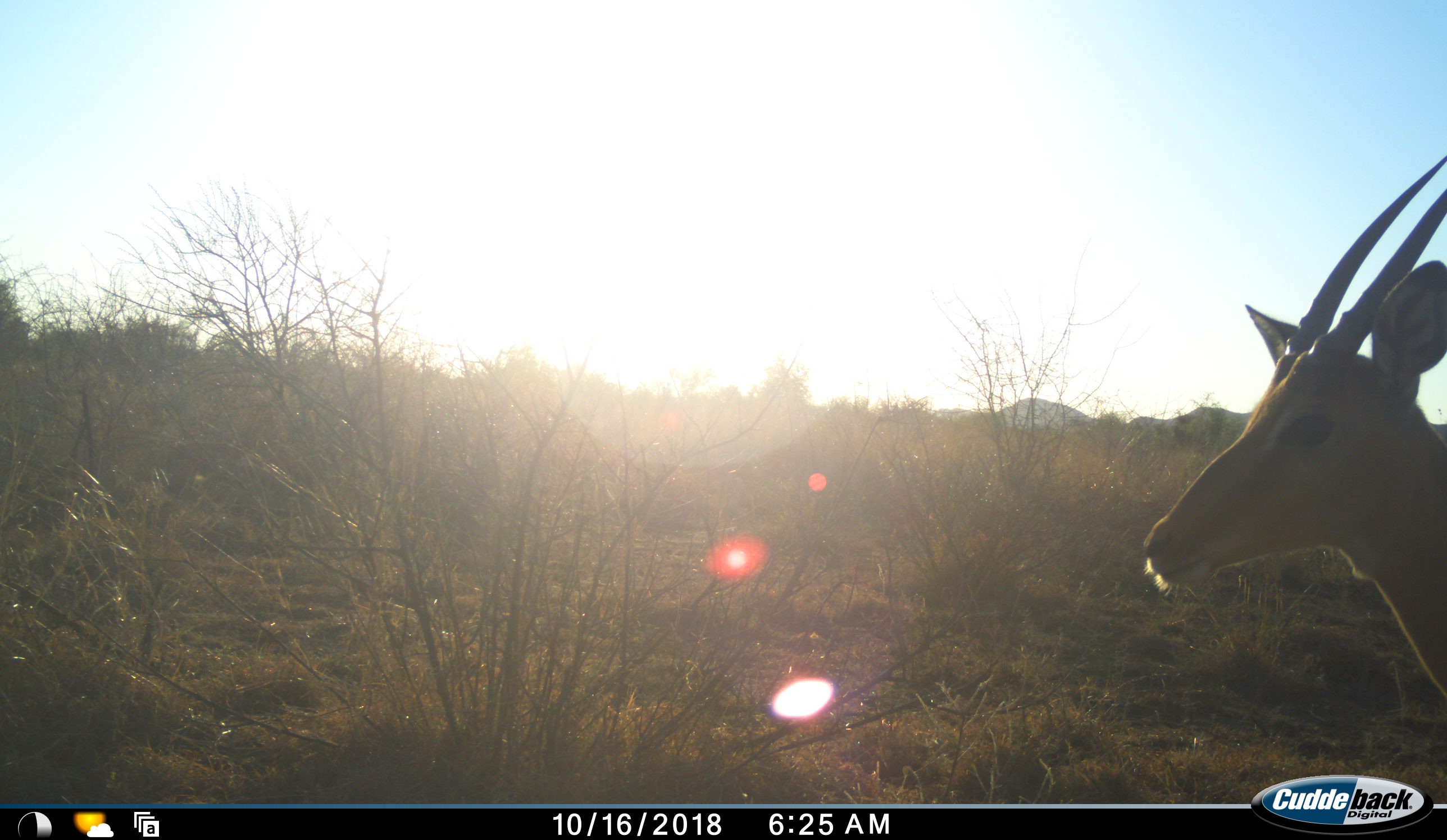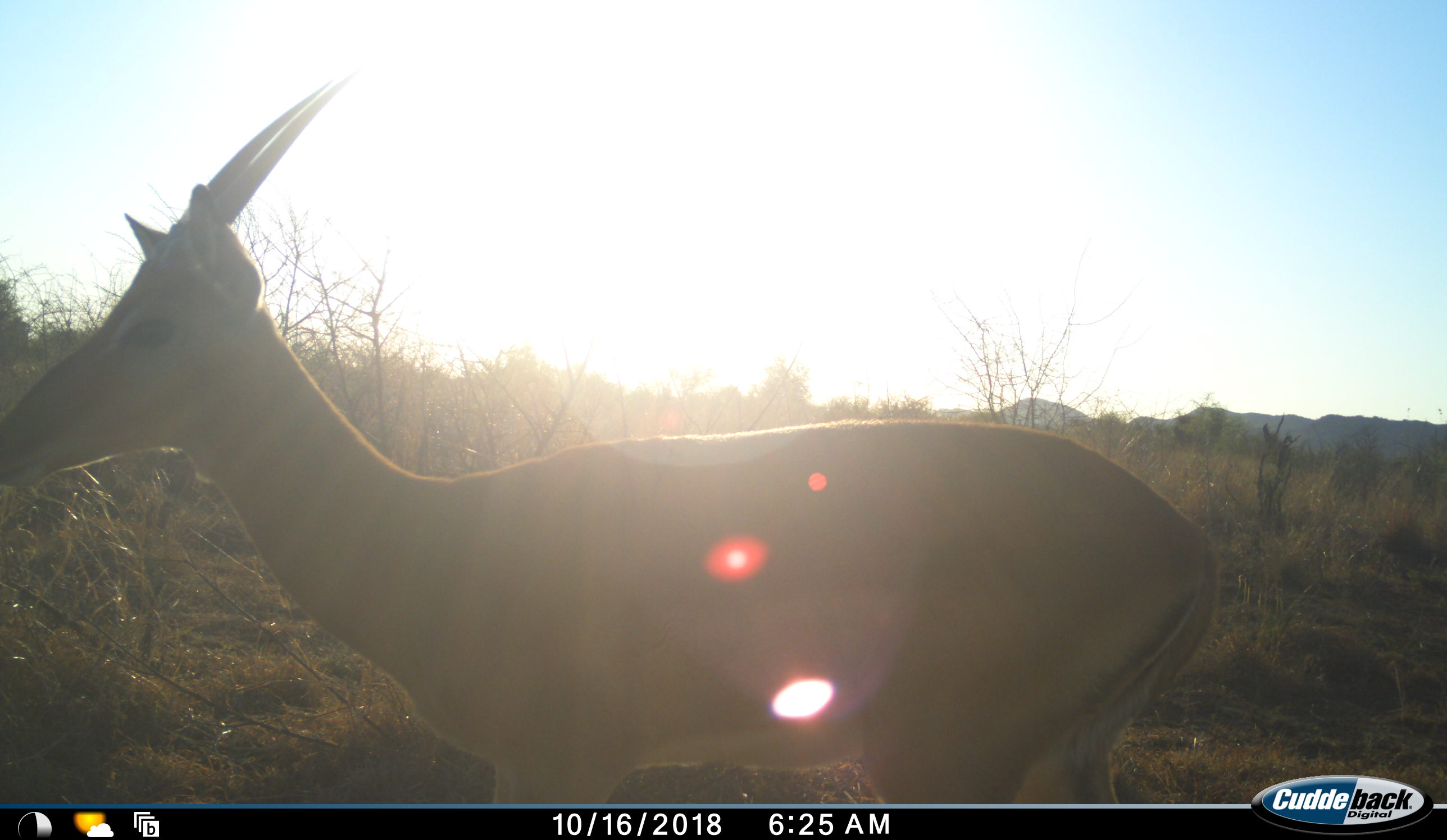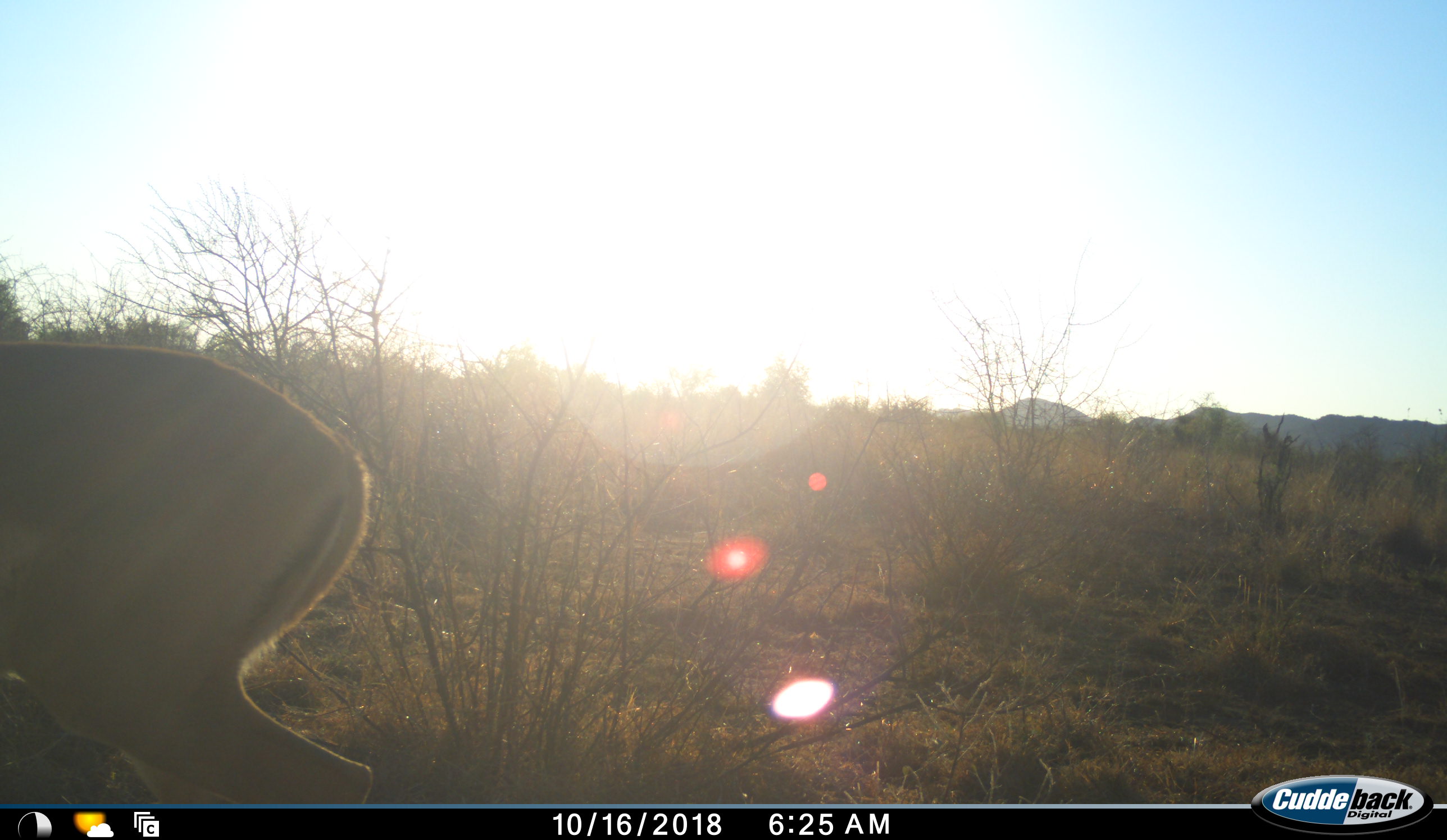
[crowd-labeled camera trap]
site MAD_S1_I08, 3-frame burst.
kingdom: Animalia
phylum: Chordata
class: Mammalia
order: Artiodactyla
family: Bovidae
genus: Sylvicapra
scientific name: Sylvicapra grimmia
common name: common duiker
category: duikercommongrey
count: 1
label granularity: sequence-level